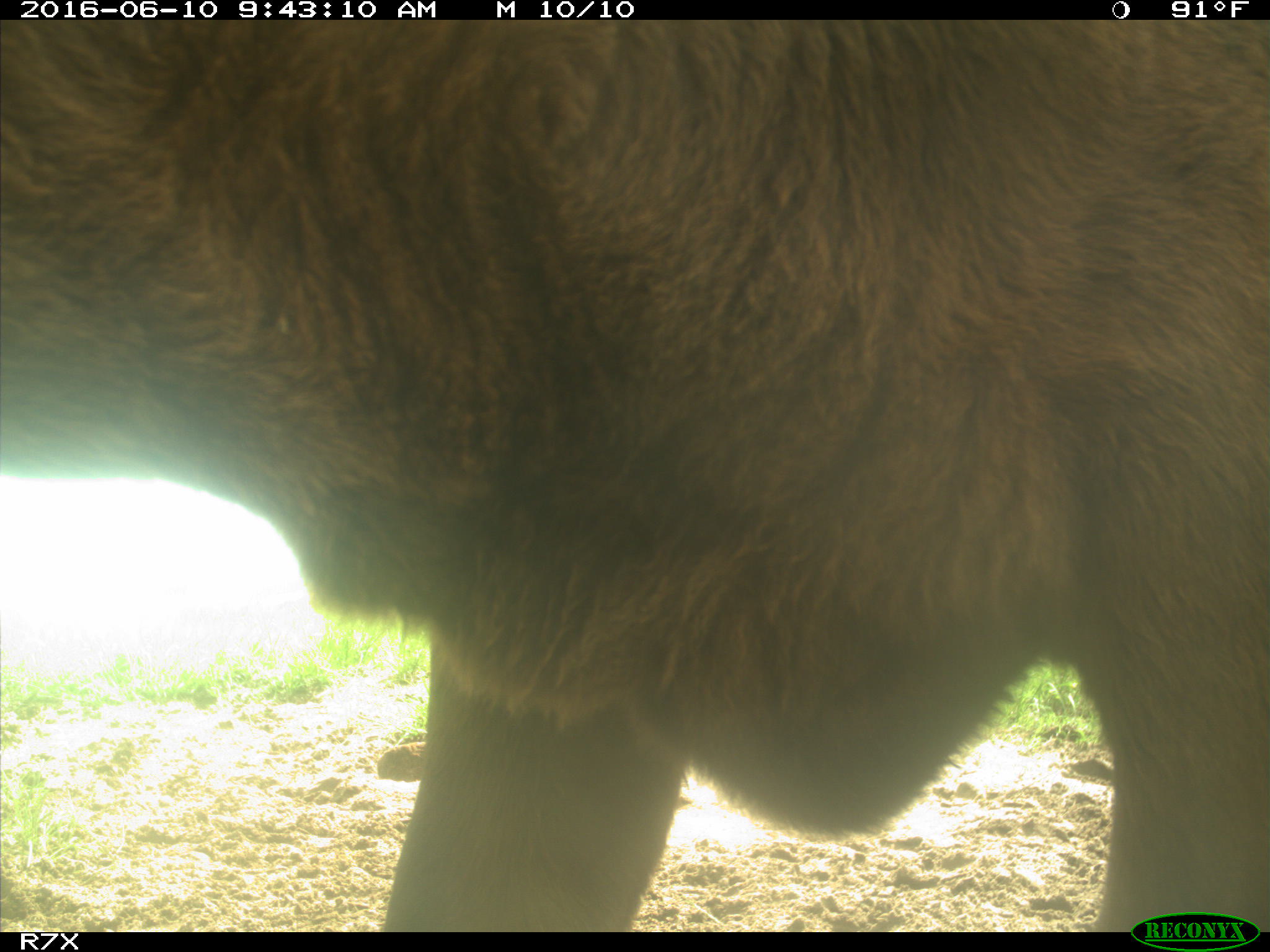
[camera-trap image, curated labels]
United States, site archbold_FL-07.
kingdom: Animalia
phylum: Chordata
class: Mammalia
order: Artiodactyla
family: Bovidae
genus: Bos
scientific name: Bos taurus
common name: domestic cow